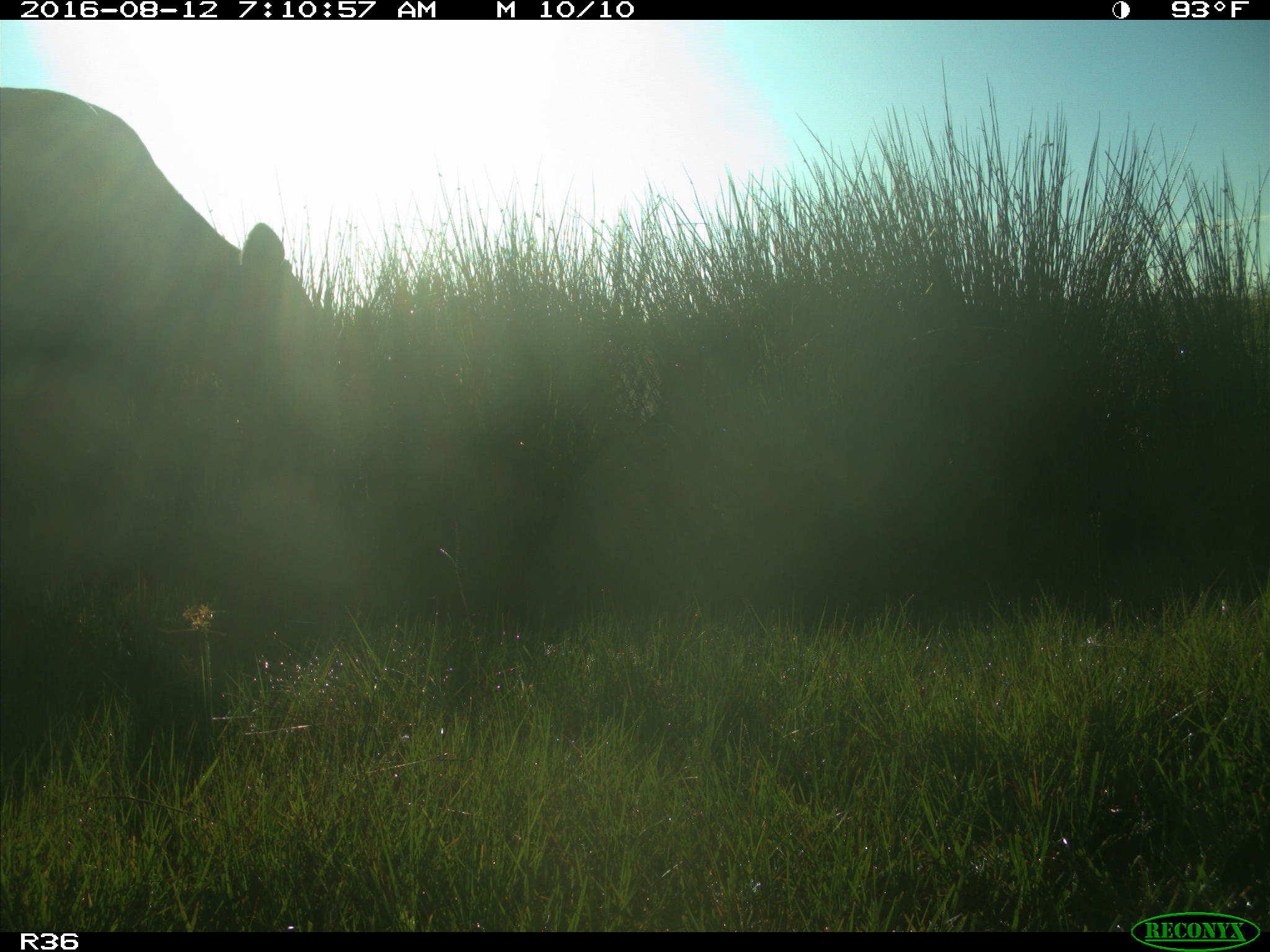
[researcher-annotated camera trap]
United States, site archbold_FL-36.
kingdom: Animalia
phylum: Chordata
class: Mammalia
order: Artiodactyla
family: Bovidae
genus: Bos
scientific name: Bos taurus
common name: domestic cow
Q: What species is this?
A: Bos taurus (domestic cow).